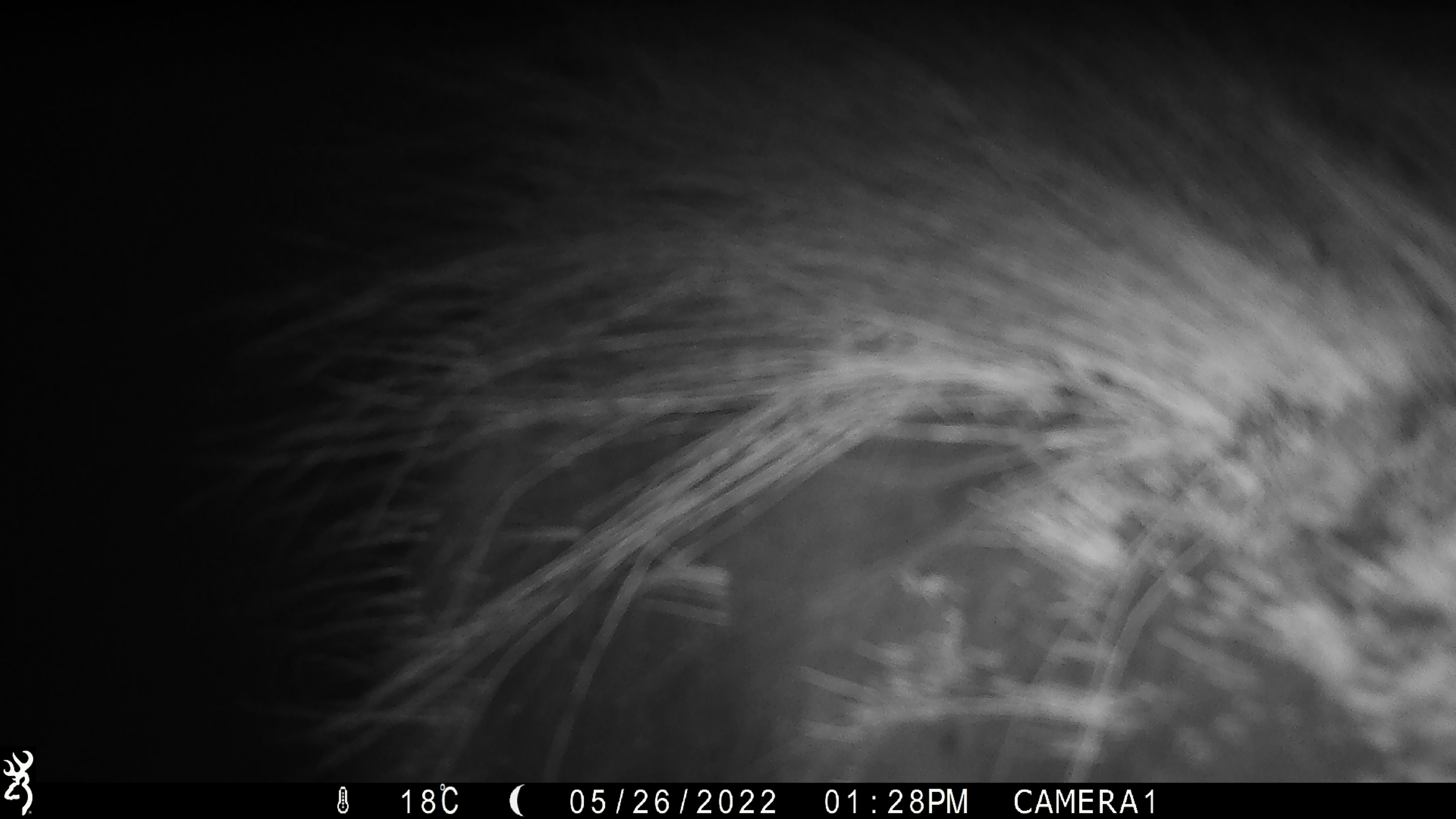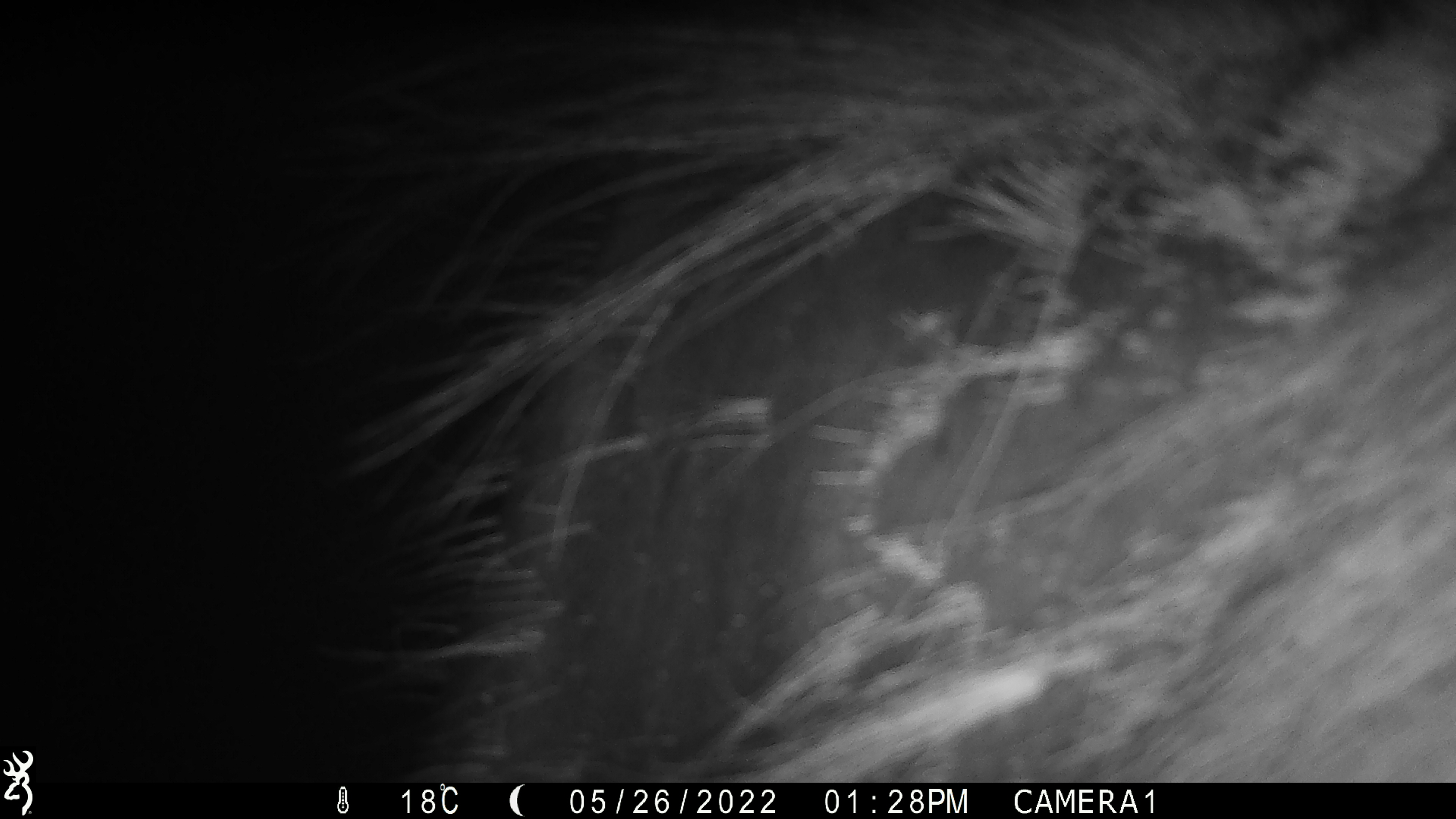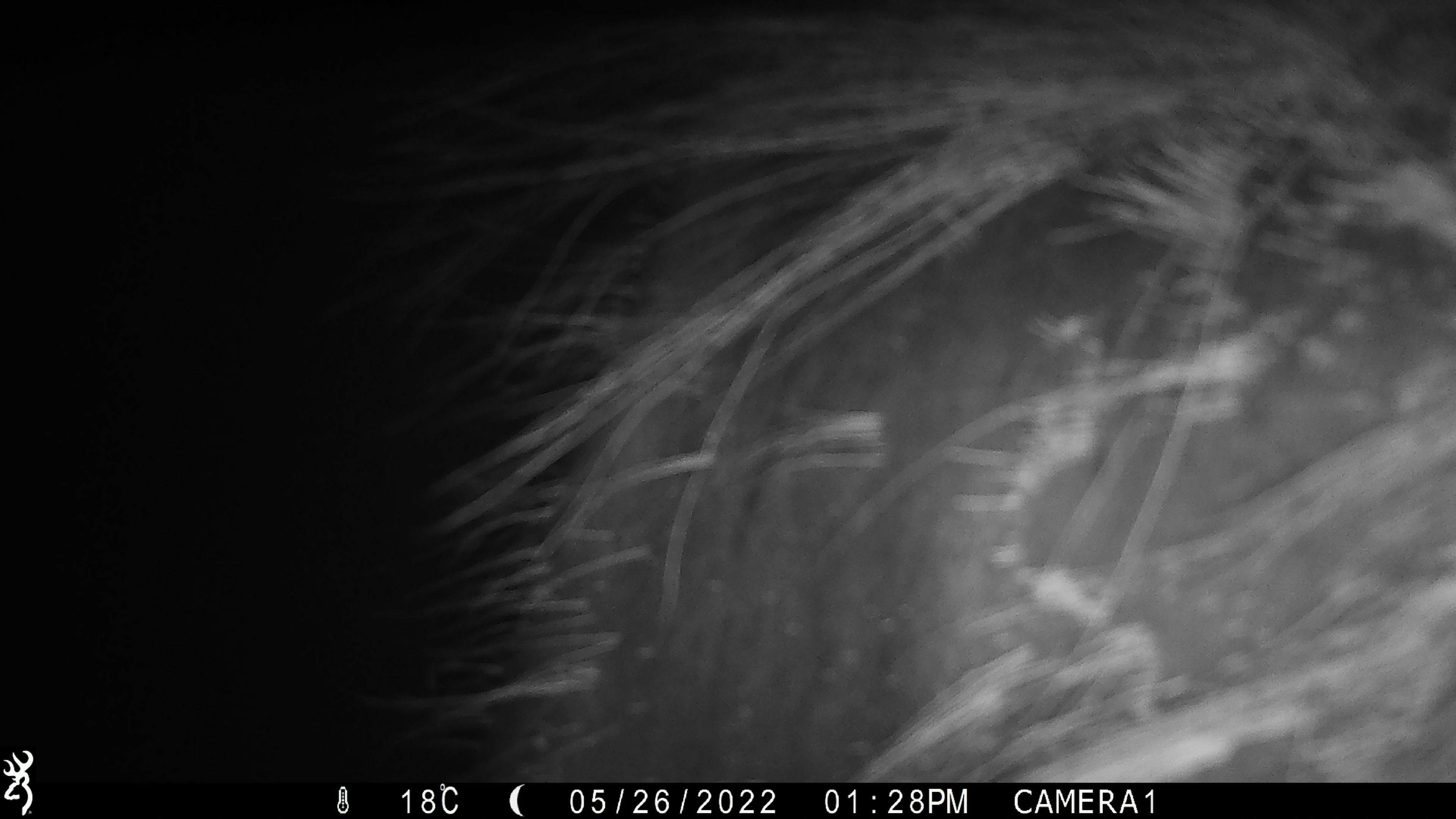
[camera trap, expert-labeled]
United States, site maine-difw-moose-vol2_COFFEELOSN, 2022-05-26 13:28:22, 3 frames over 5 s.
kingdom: Animalia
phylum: Chordata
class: Mammalia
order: Artiodactyla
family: Cervidae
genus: Alces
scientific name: Alces alces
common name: moose